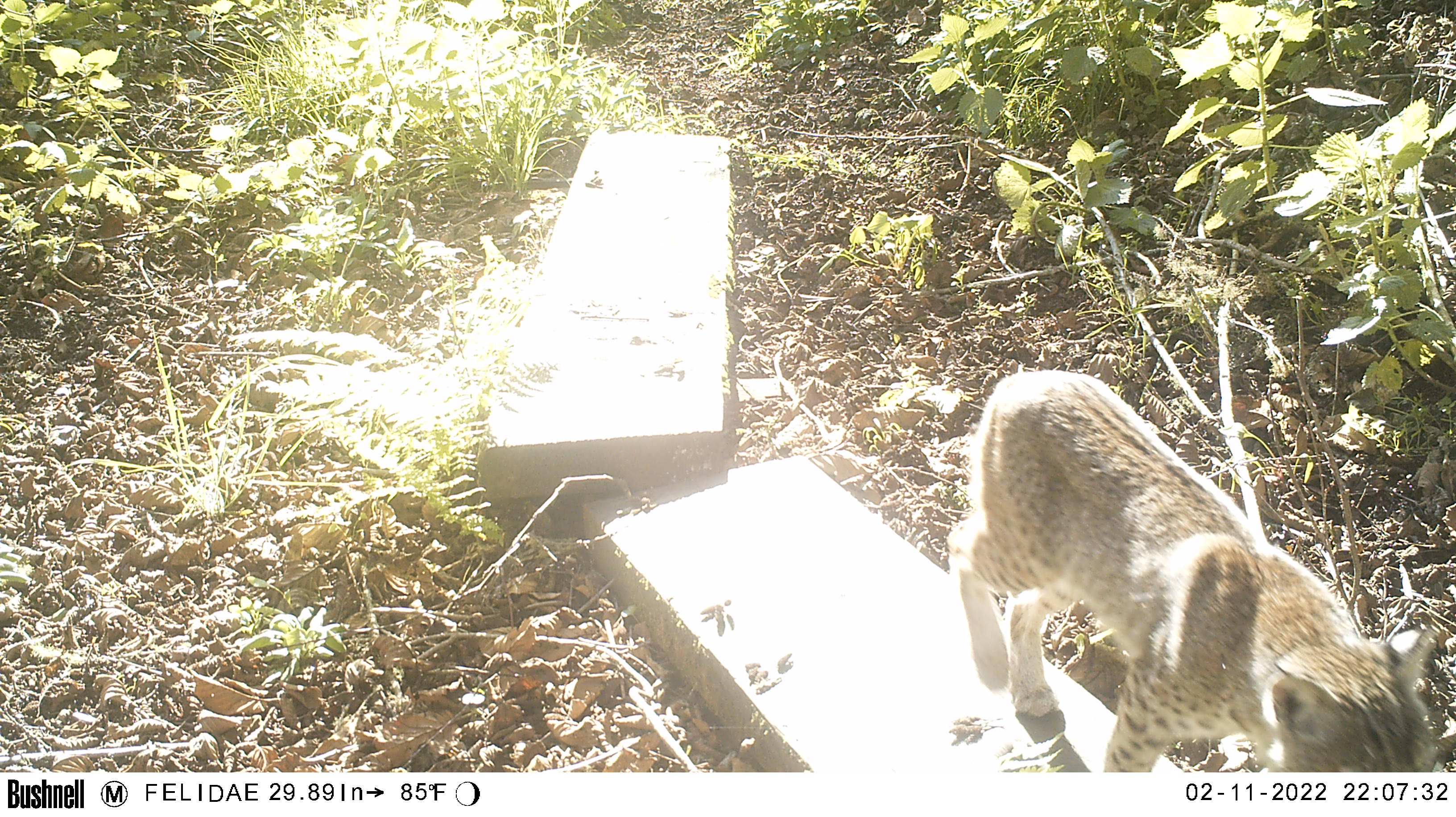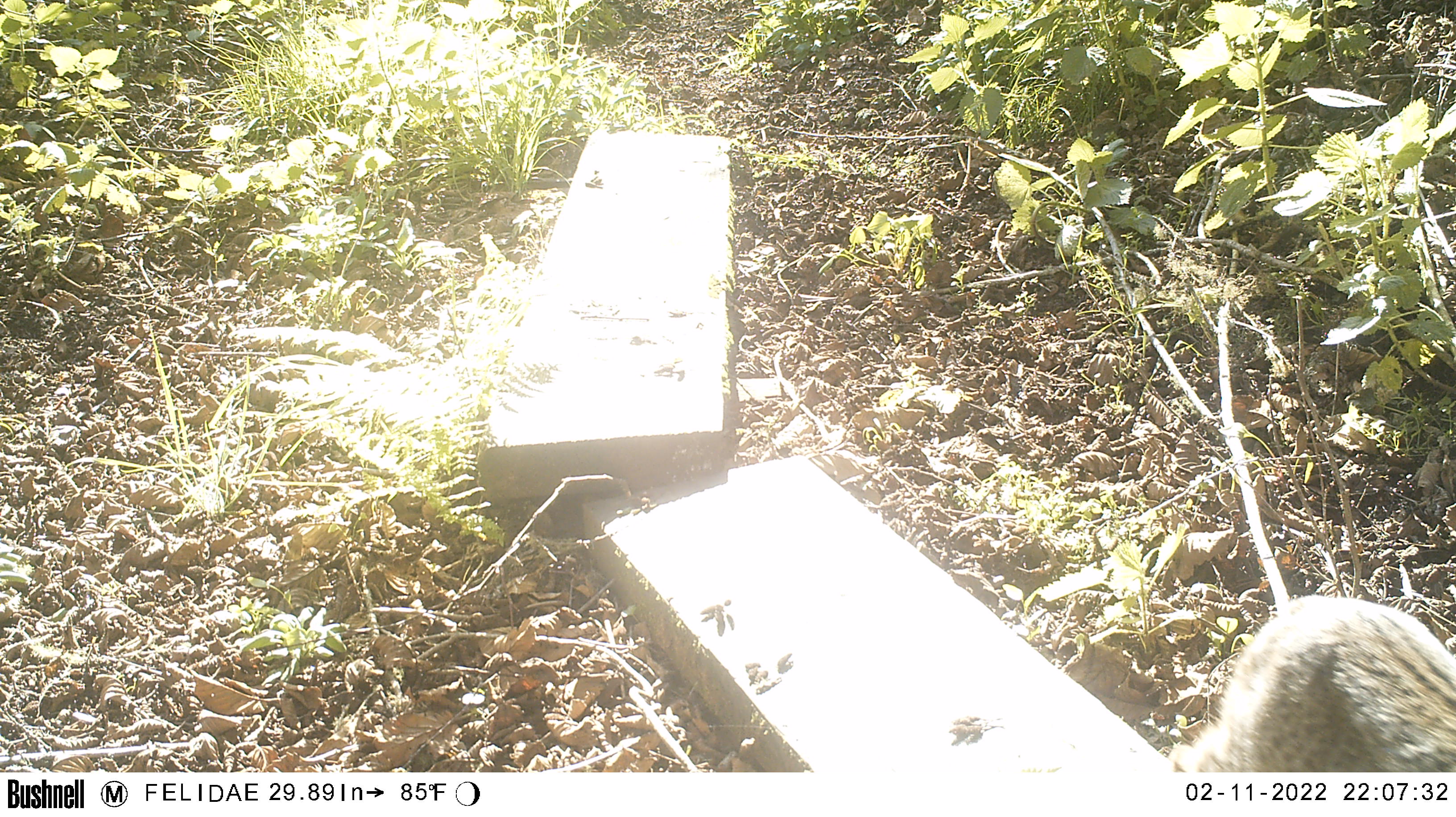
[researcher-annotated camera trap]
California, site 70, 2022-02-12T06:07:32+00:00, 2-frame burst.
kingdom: Animalia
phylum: Chordata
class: Mammalia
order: Carnivora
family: Felidae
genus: Lynx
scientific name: Lynx rufus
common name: bobcat